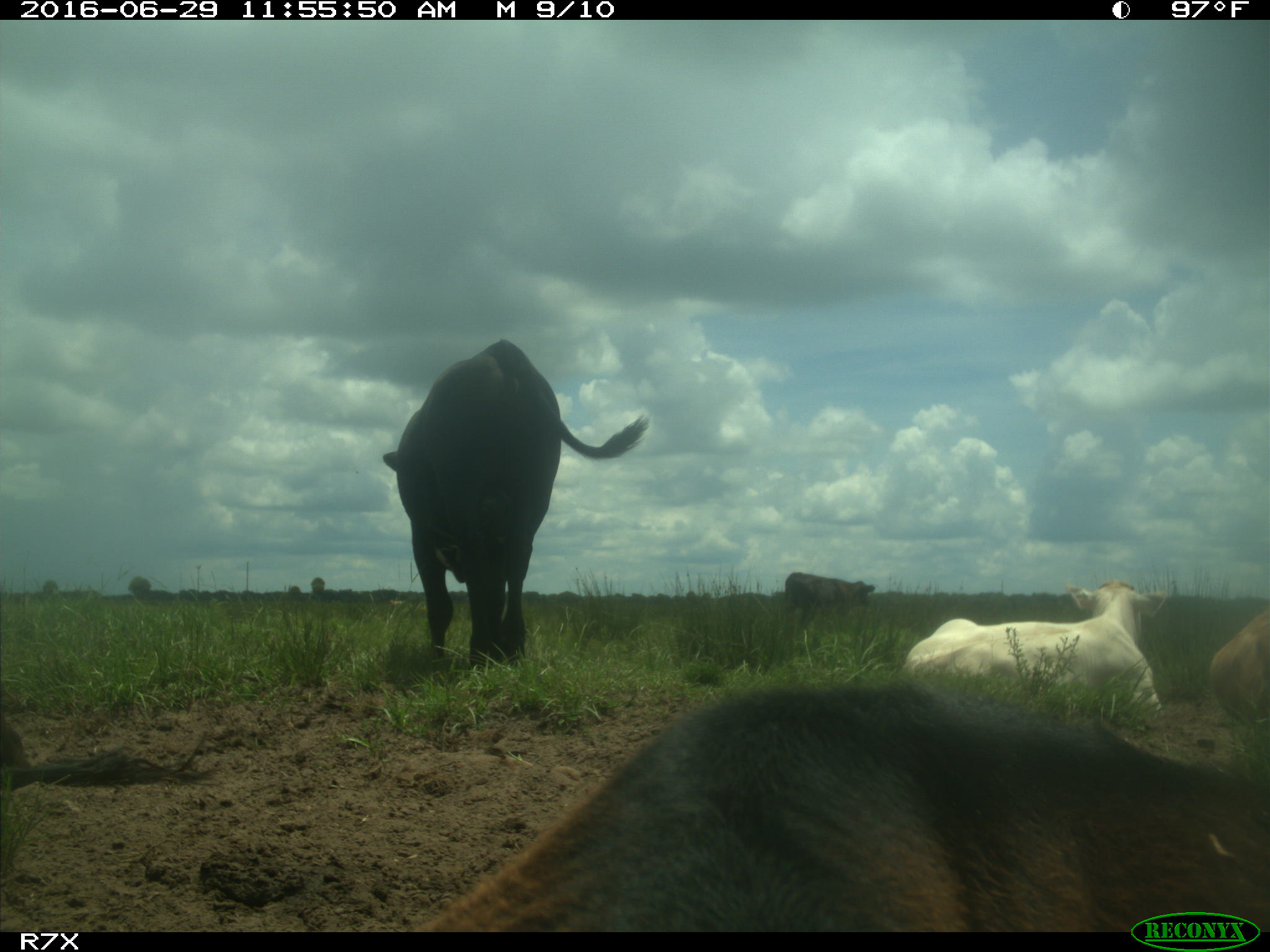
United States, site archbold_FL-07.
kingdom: Animalia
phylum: Chordata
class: Mammalia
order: Artiodactyla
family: Bovidae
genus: Bos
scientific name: Bos taurus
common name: domestic cow